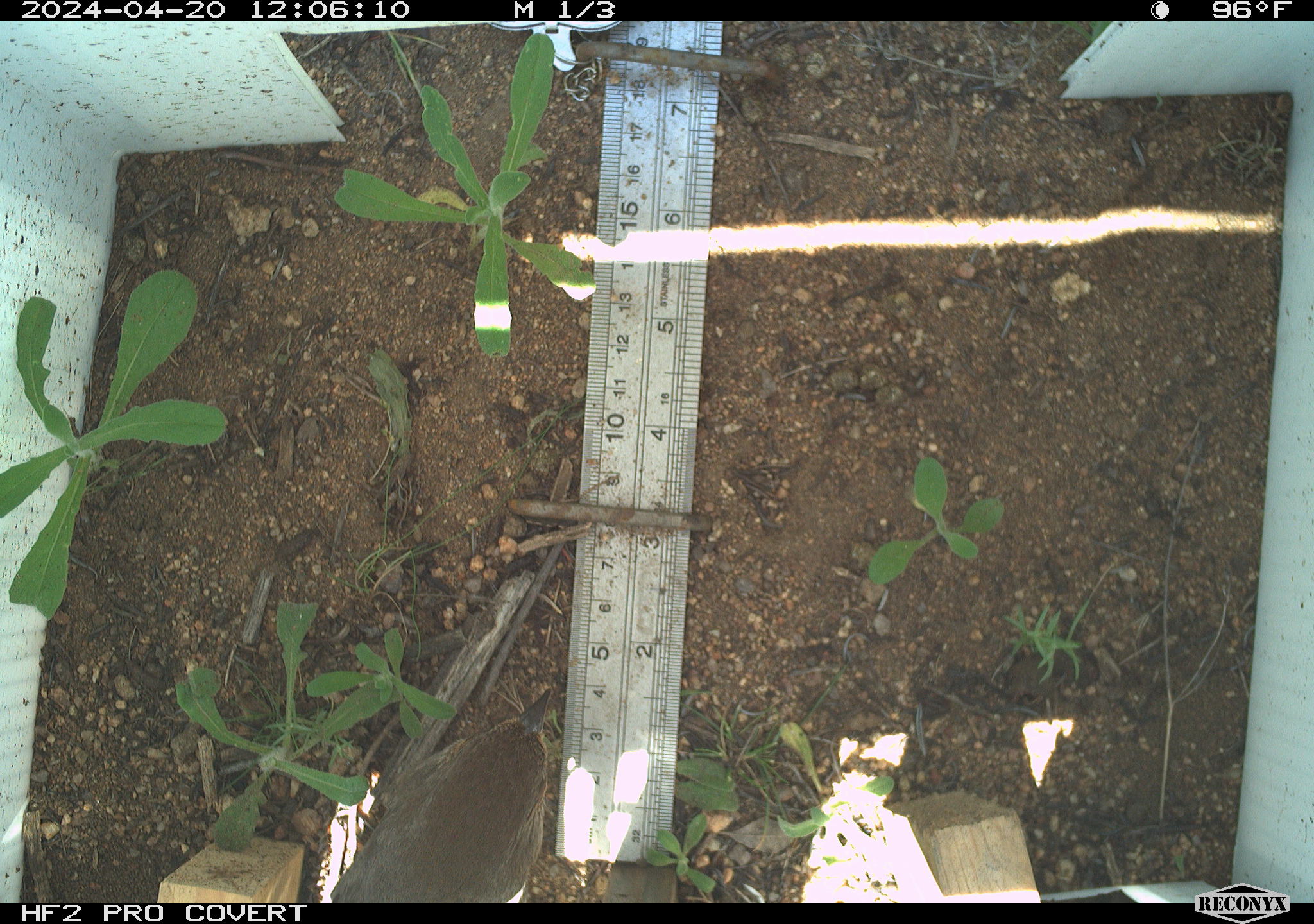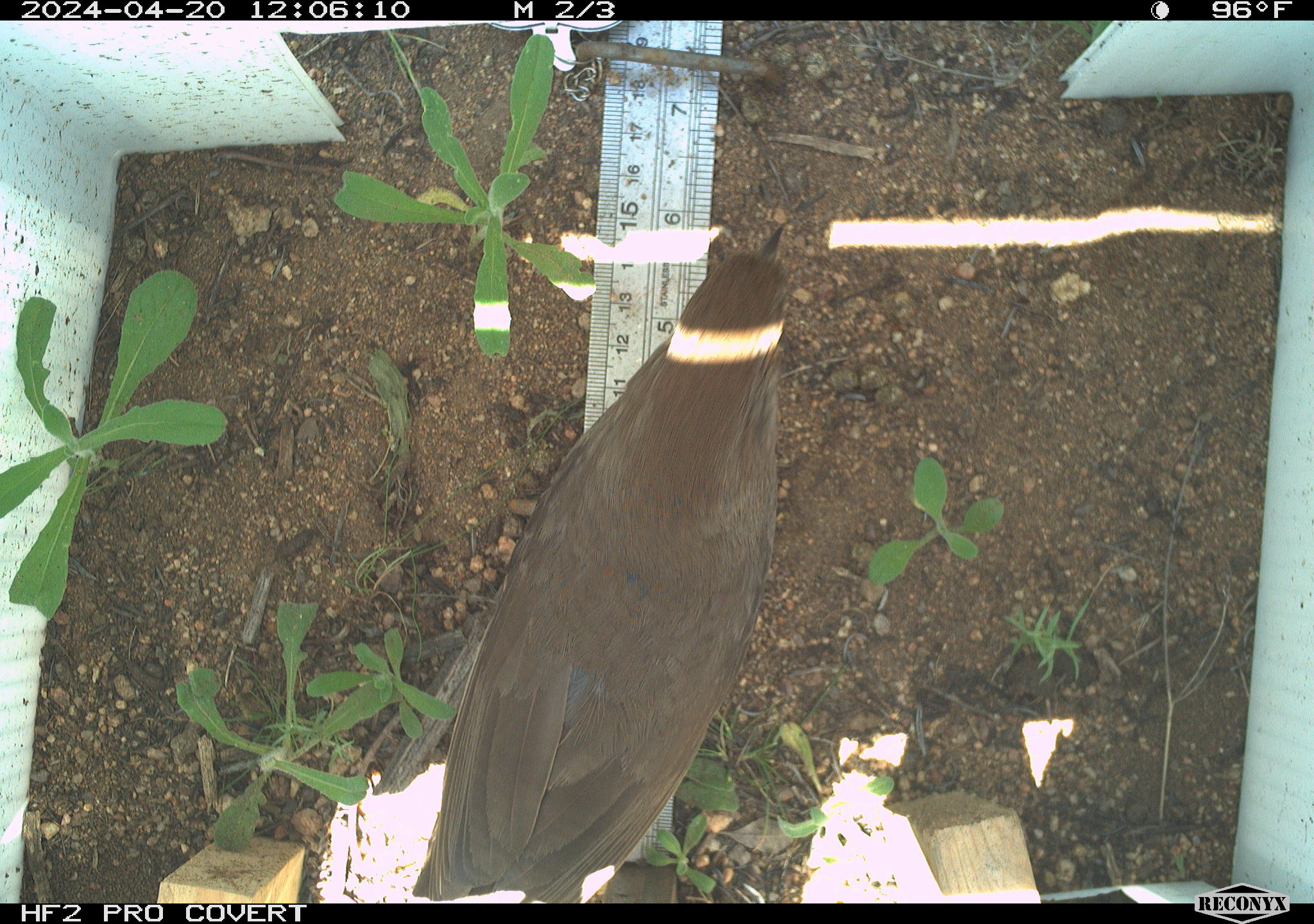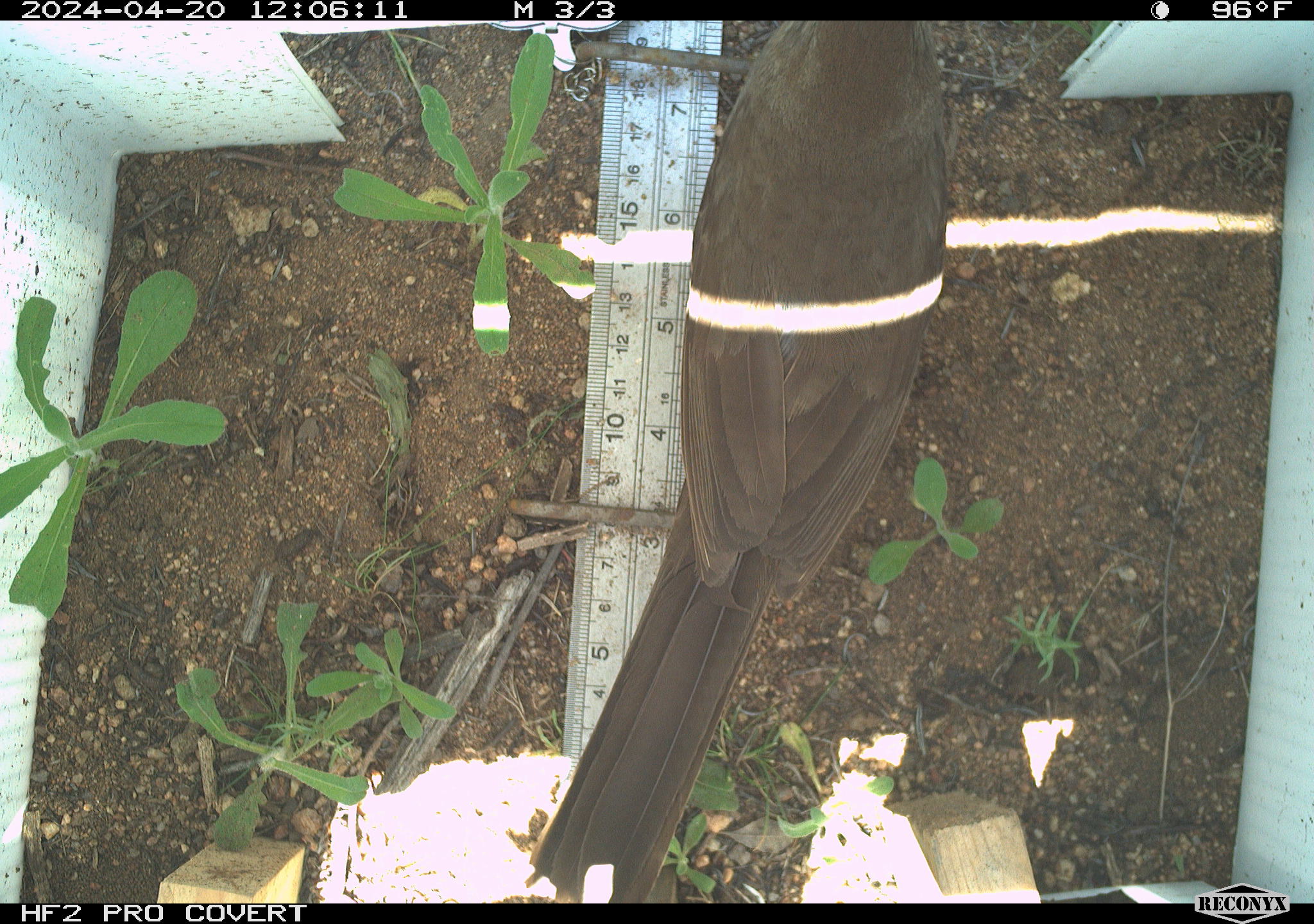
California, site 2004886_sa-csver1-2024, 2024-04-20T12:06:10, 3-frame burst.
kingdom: Animalia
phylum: Chordata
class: Aves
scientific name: Aves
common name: bird